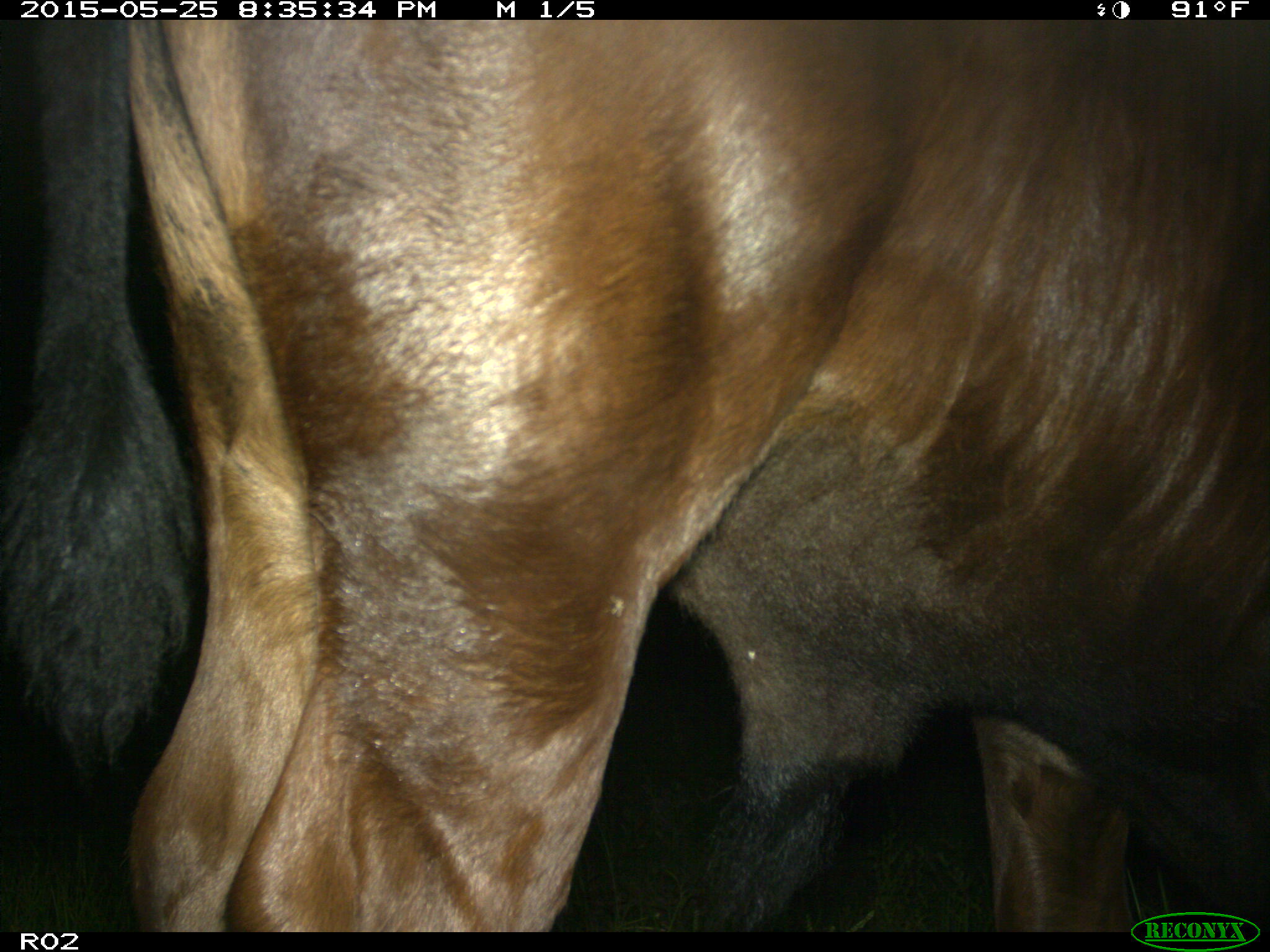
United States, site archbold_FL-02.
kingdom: Animalia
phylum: Chordata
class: Mammalia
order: Artiodactyla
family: Bovidae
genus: Bos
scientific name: Bos taurus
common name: domestic cow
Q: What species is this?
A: Bos taurus (domestic cow).